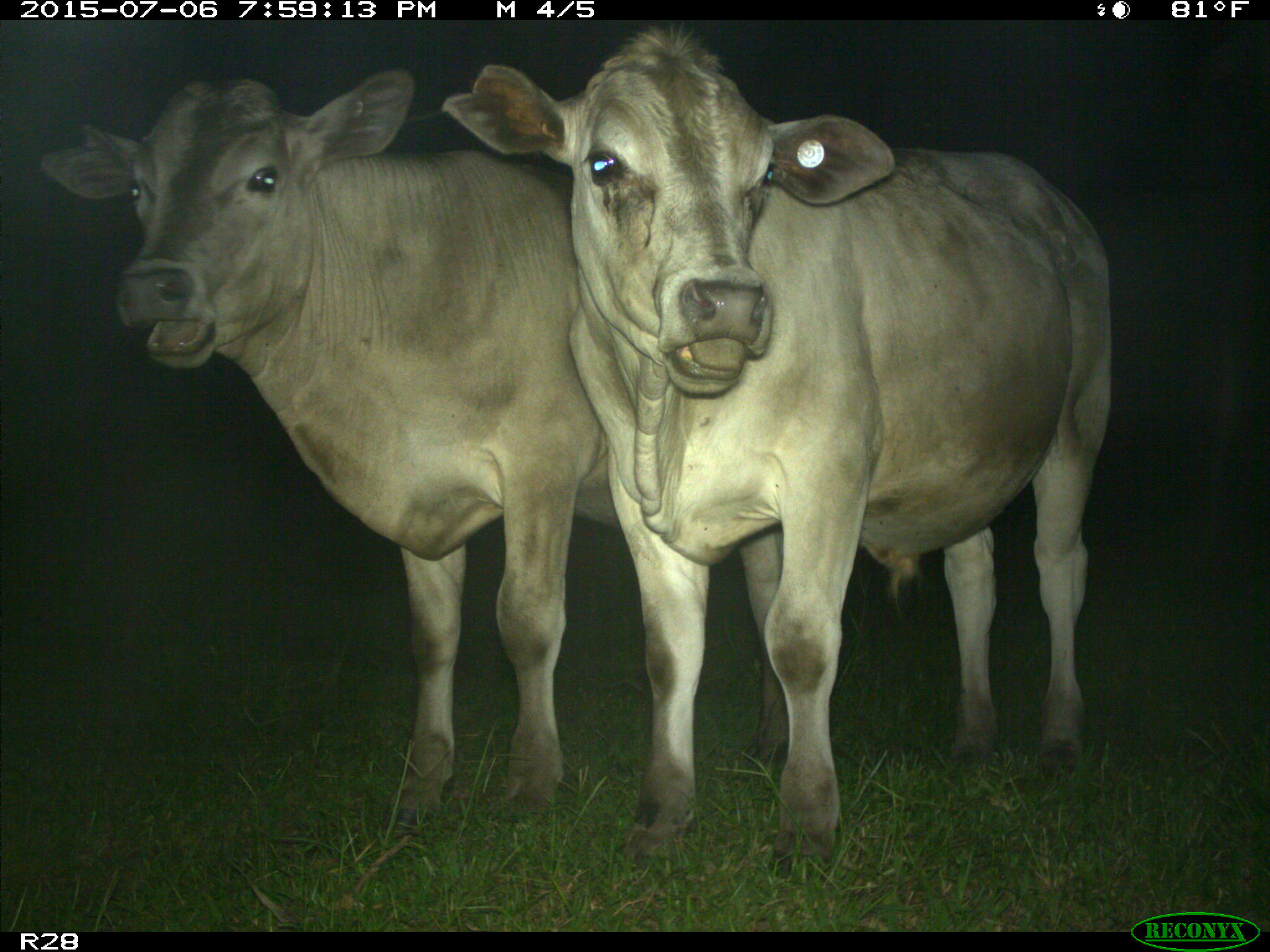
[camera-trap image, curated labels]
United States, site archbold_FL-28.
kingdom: Animalia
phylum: Chordata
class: Mammalia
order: Artiodactyla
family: Bovidae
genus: Bos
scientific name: Bos taurus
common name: domestic cow